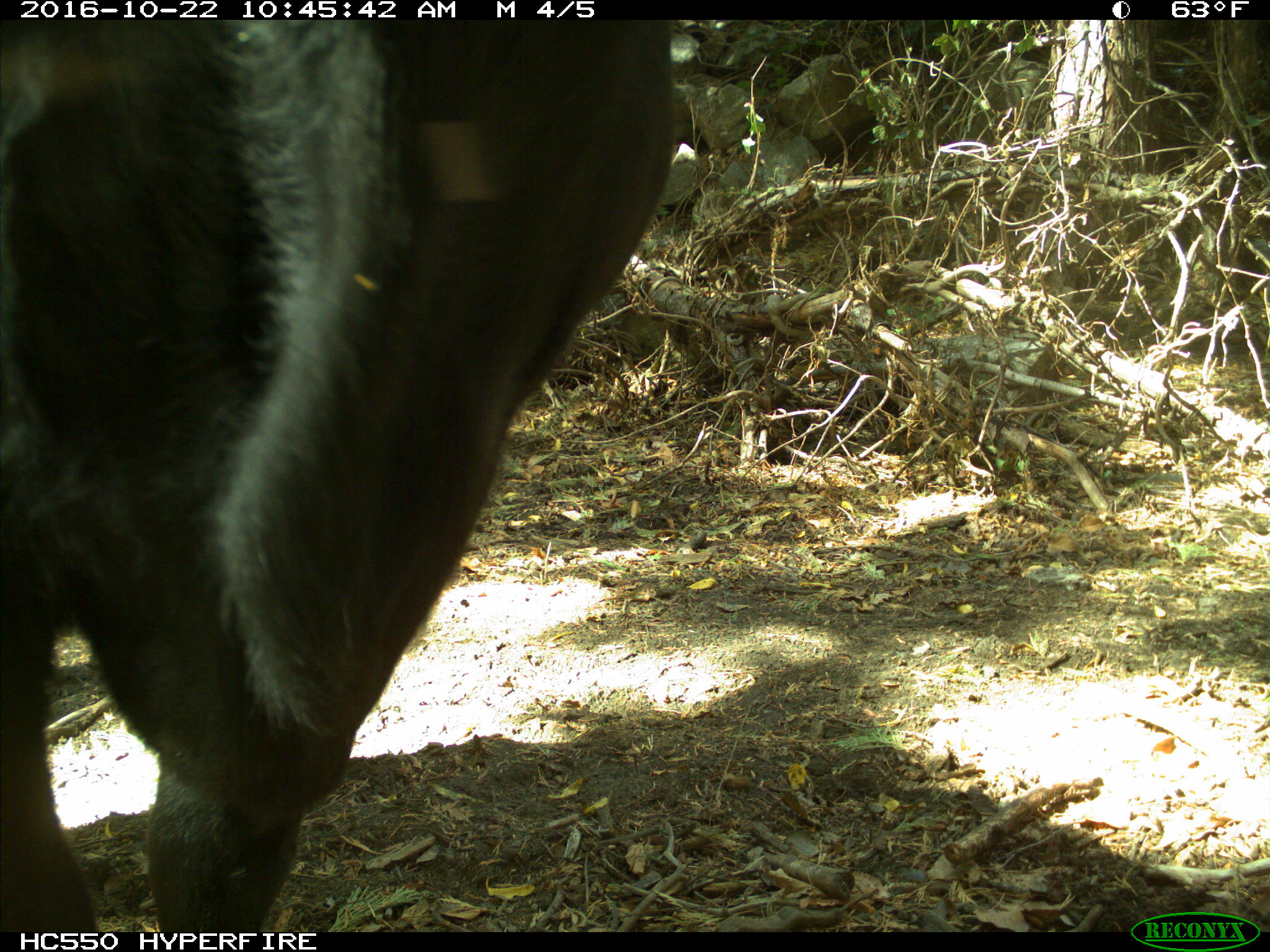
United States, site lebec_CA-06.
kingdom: Animalia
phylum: Chordata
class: Mammalia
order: Artiodactyla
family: Bovidae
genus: Bos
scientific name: Bos taurus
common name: domestic cow